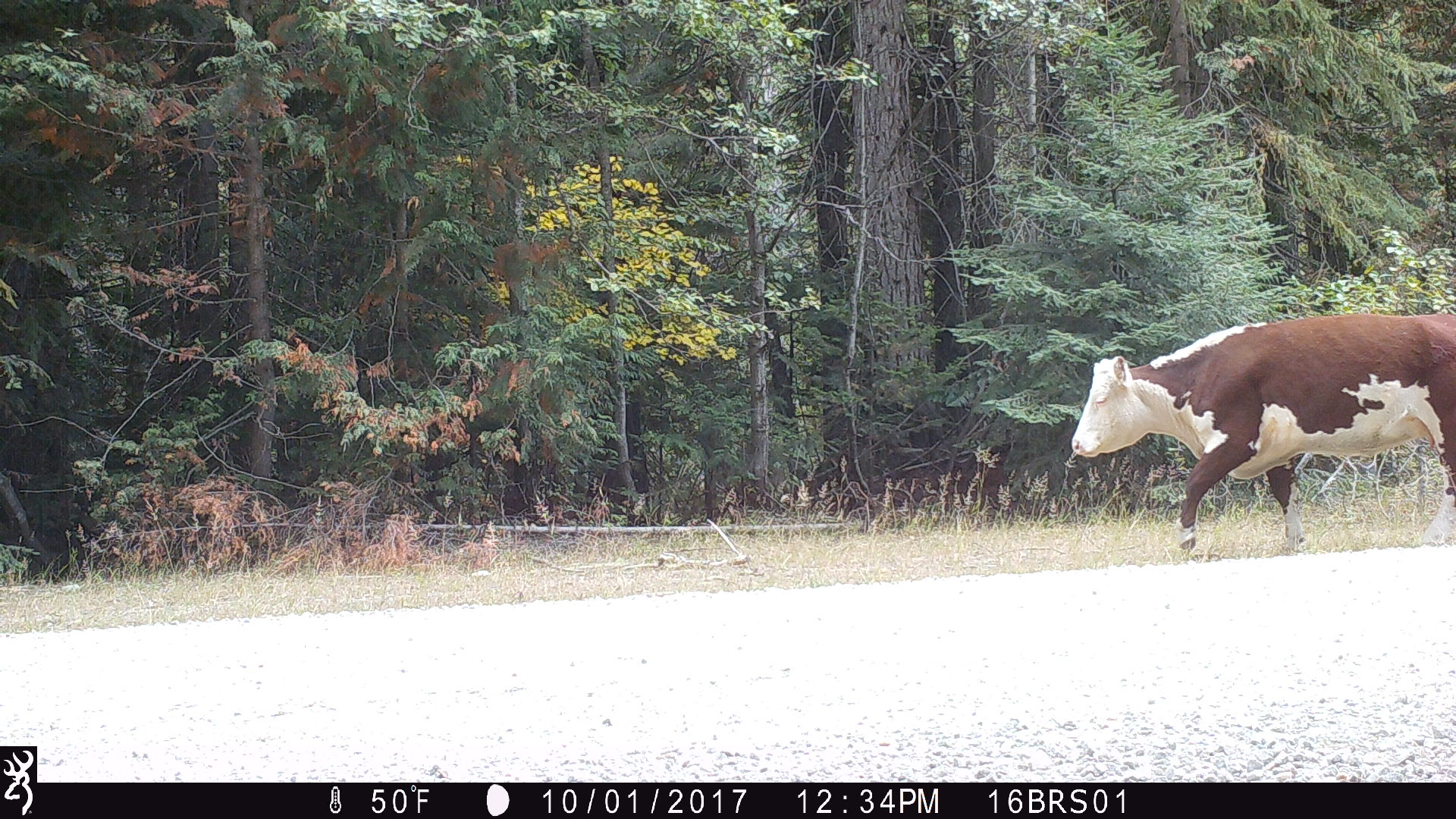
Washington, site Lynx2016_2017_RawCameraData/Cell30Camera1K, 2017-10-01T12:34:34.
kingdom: Animalia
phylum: Chordata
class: Mammalia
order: Artiodactyla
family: Bovidae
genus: Bos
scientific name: Bos taurus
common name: domestic cattle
Domestic cattle (Bos taurus). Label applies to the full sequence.